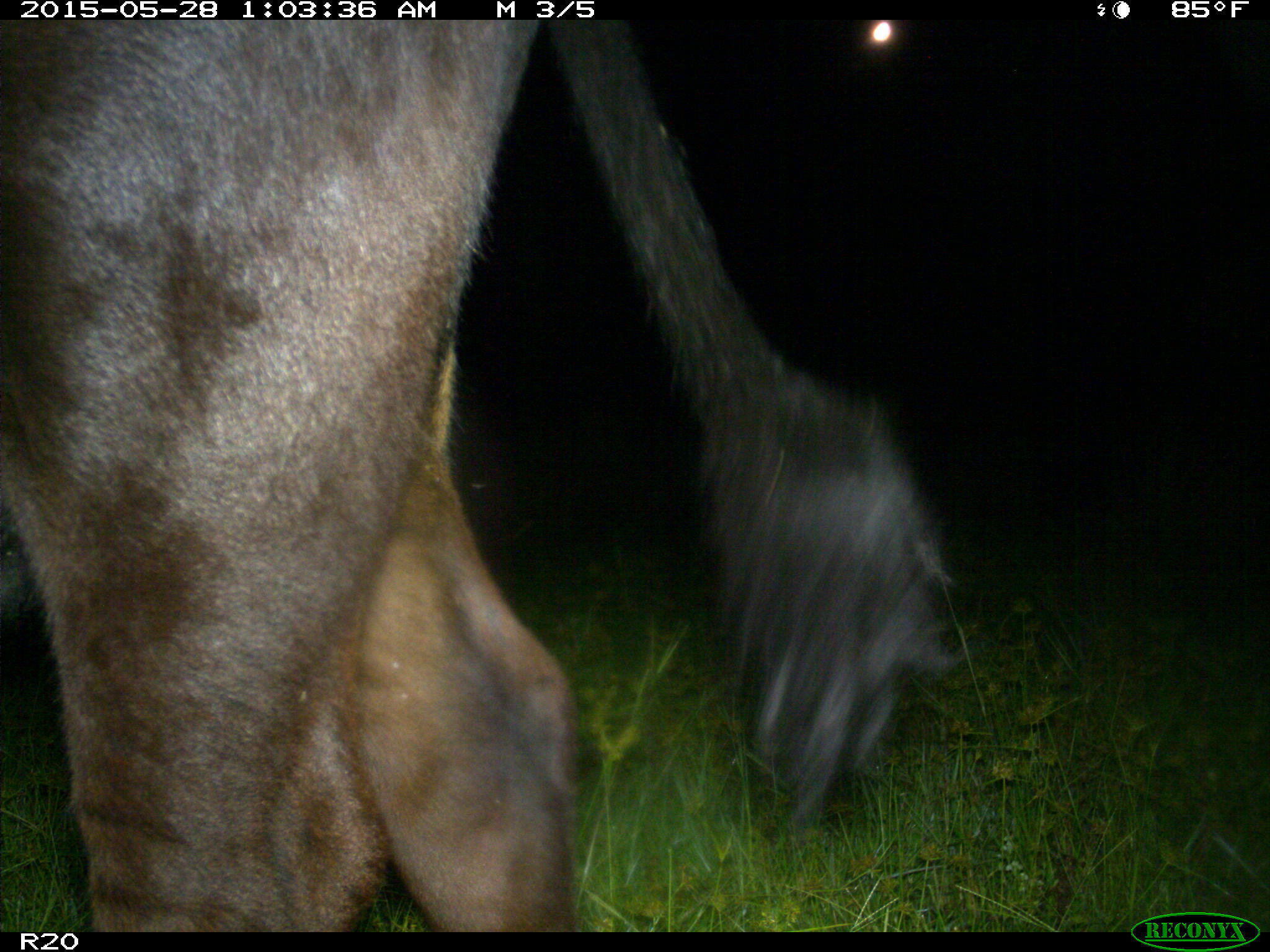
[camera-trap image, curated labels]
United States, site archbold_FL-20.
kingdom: Animalia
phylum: Chordata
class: Mammalia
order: Artiodactyla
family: Bovidae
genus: Bos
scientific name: Bos taurus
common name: domestic cow